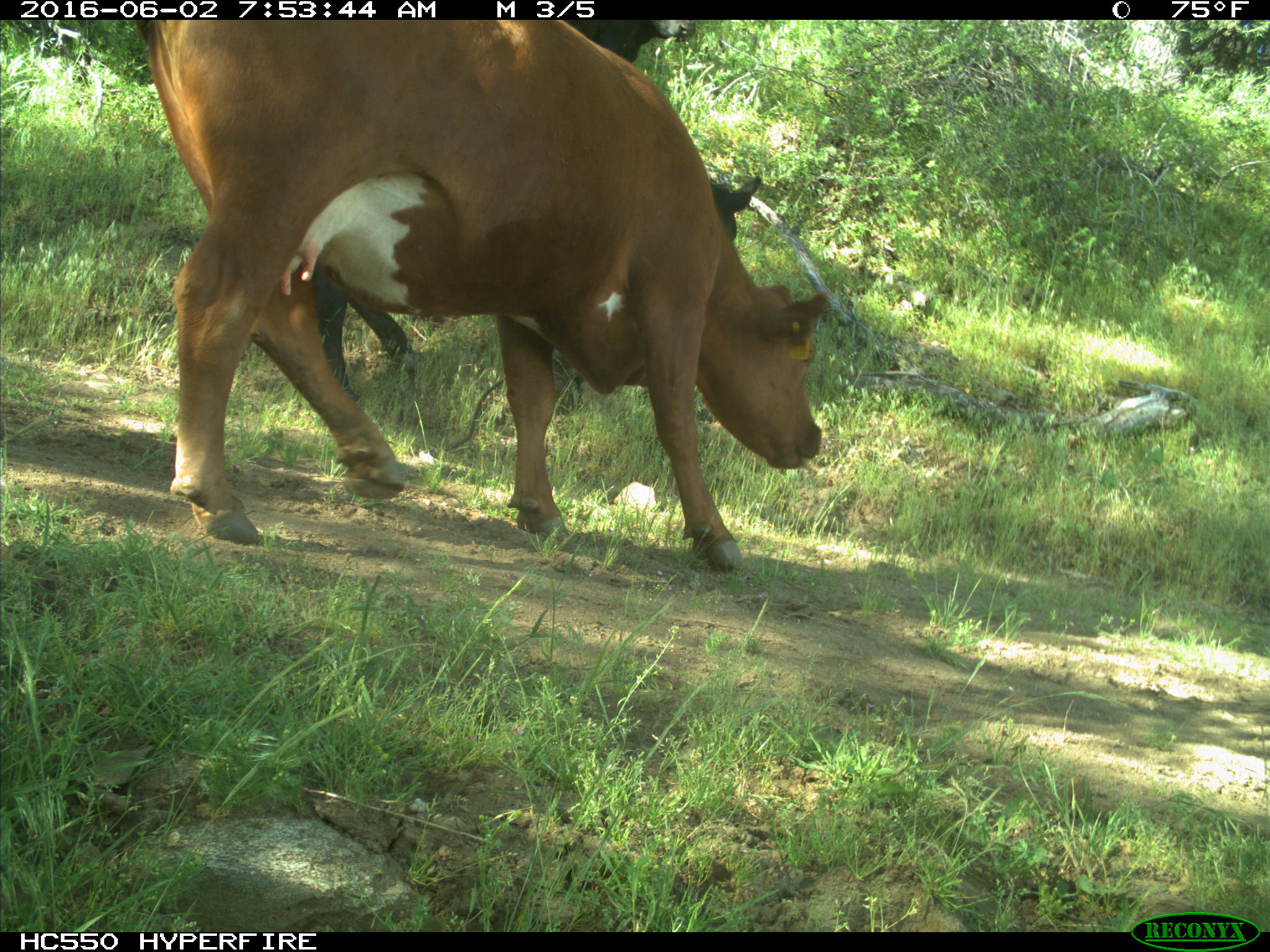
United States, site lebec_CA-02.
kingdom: Animalia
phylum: Chordata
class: Mammalia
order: Artiodactyla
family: Bovidae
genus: Bos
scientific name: Bos taurus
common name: domestic cow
Bos taurus (domestic cow).